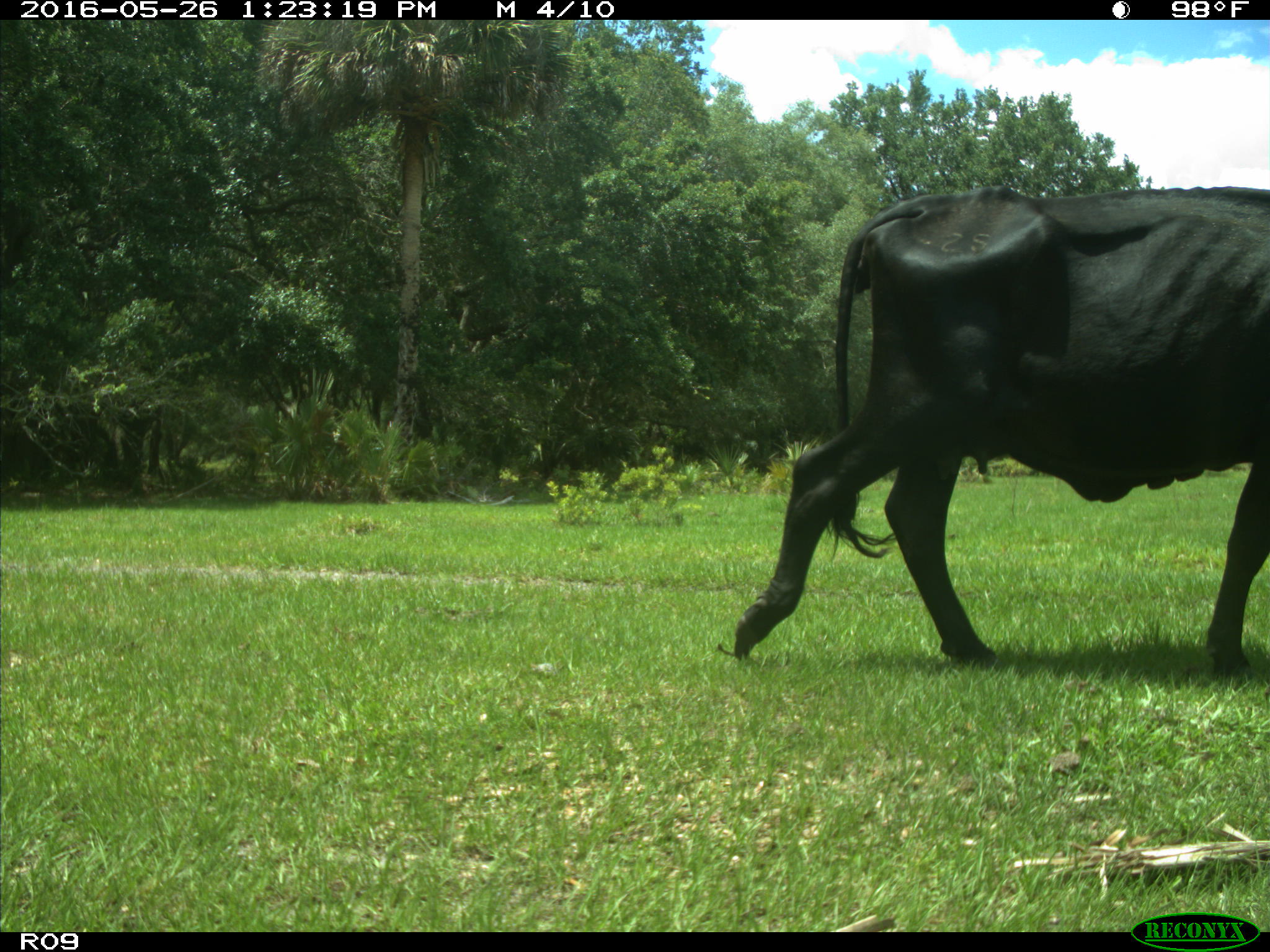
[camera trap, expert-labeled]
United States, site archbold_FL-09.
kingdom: Animalia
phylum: Chordata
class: Mammalia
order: Artiodactyla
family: Bovidae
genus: Bos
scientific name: Bos taurus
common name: domestic cow